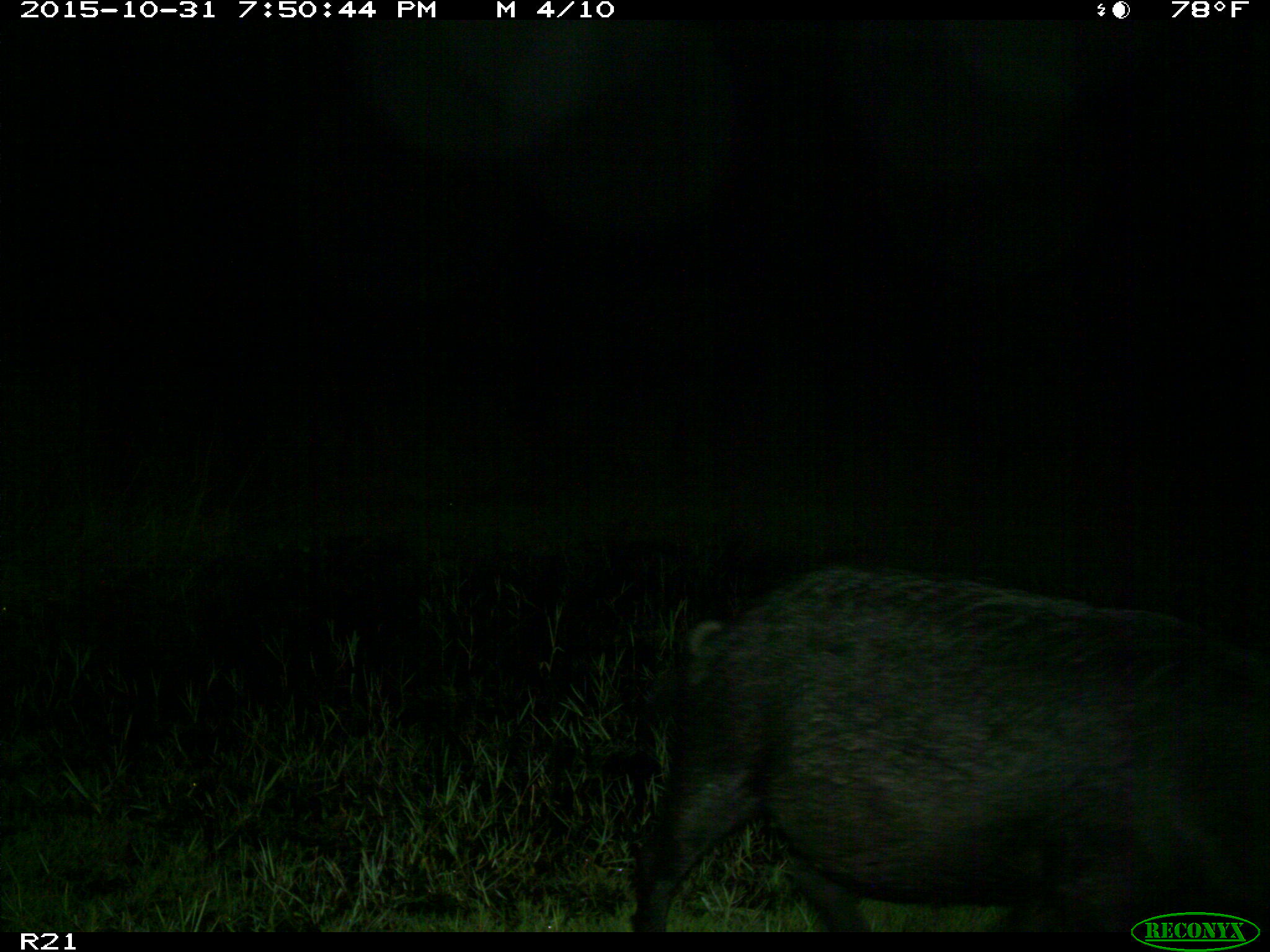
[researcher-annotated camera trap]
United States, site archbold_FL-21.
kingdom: Animalia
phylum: Chordata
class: Mammalia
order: Artiodactyla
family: Suidae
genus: Sus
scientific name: Sus scrofa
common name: wild boar